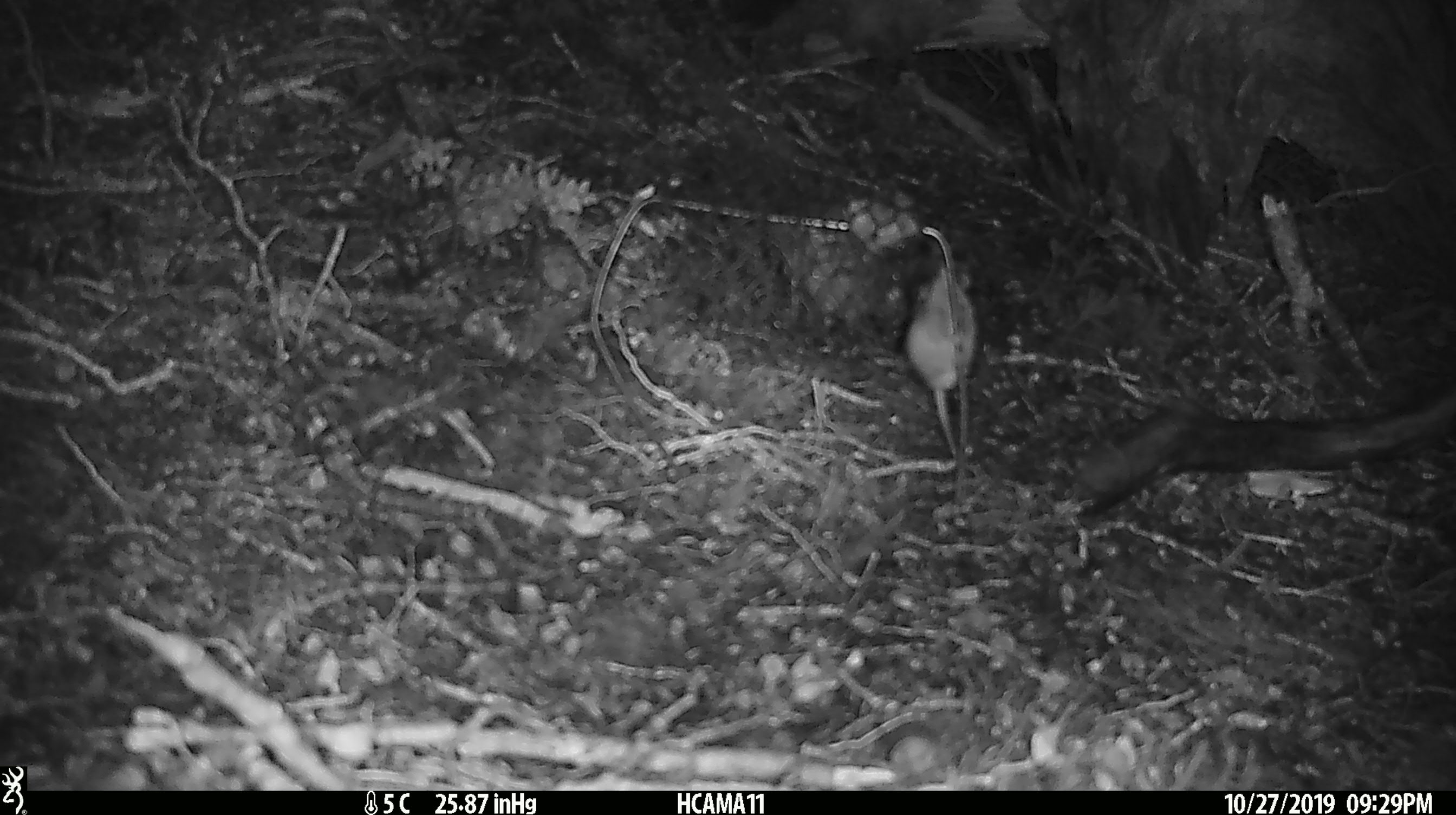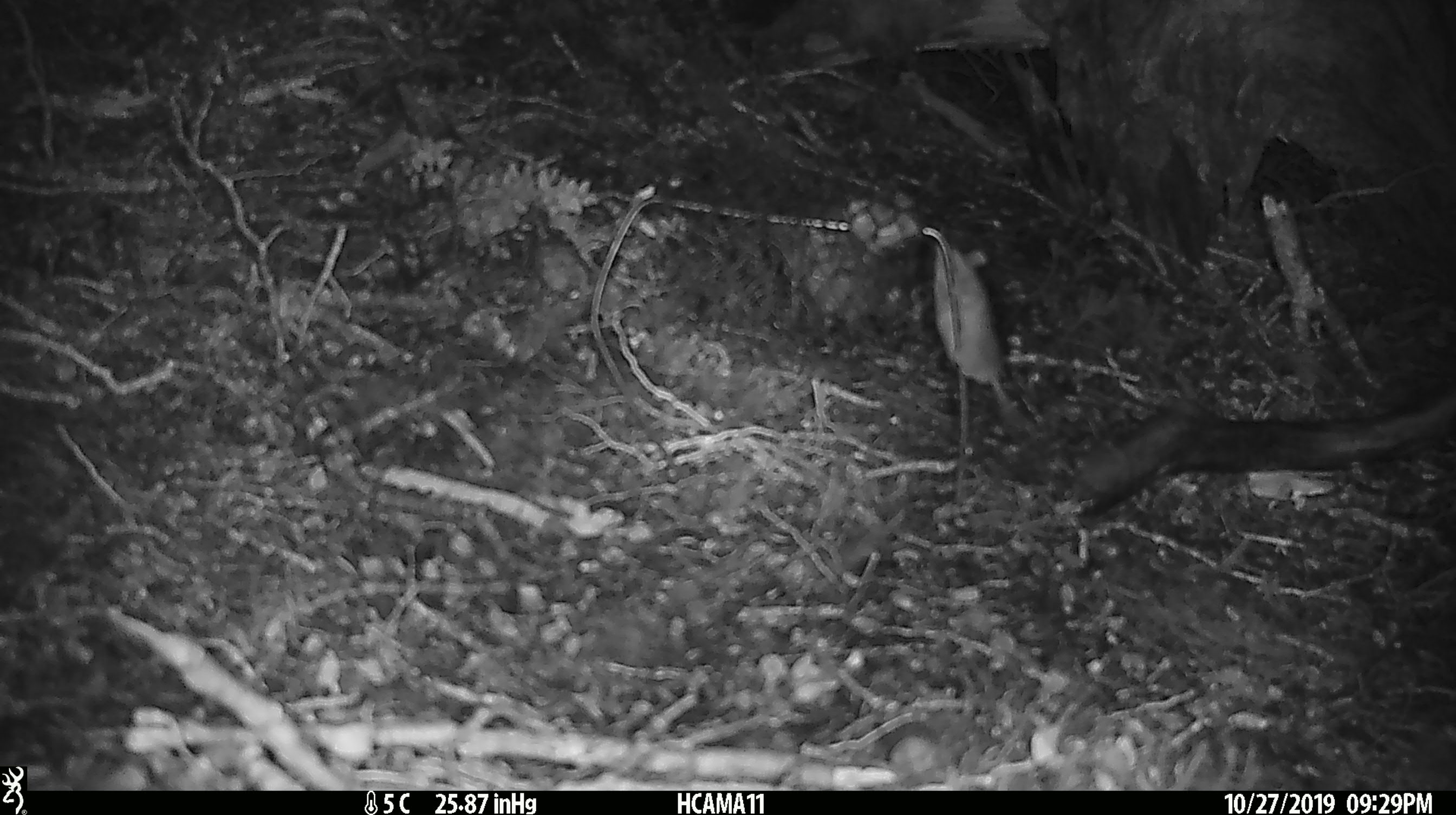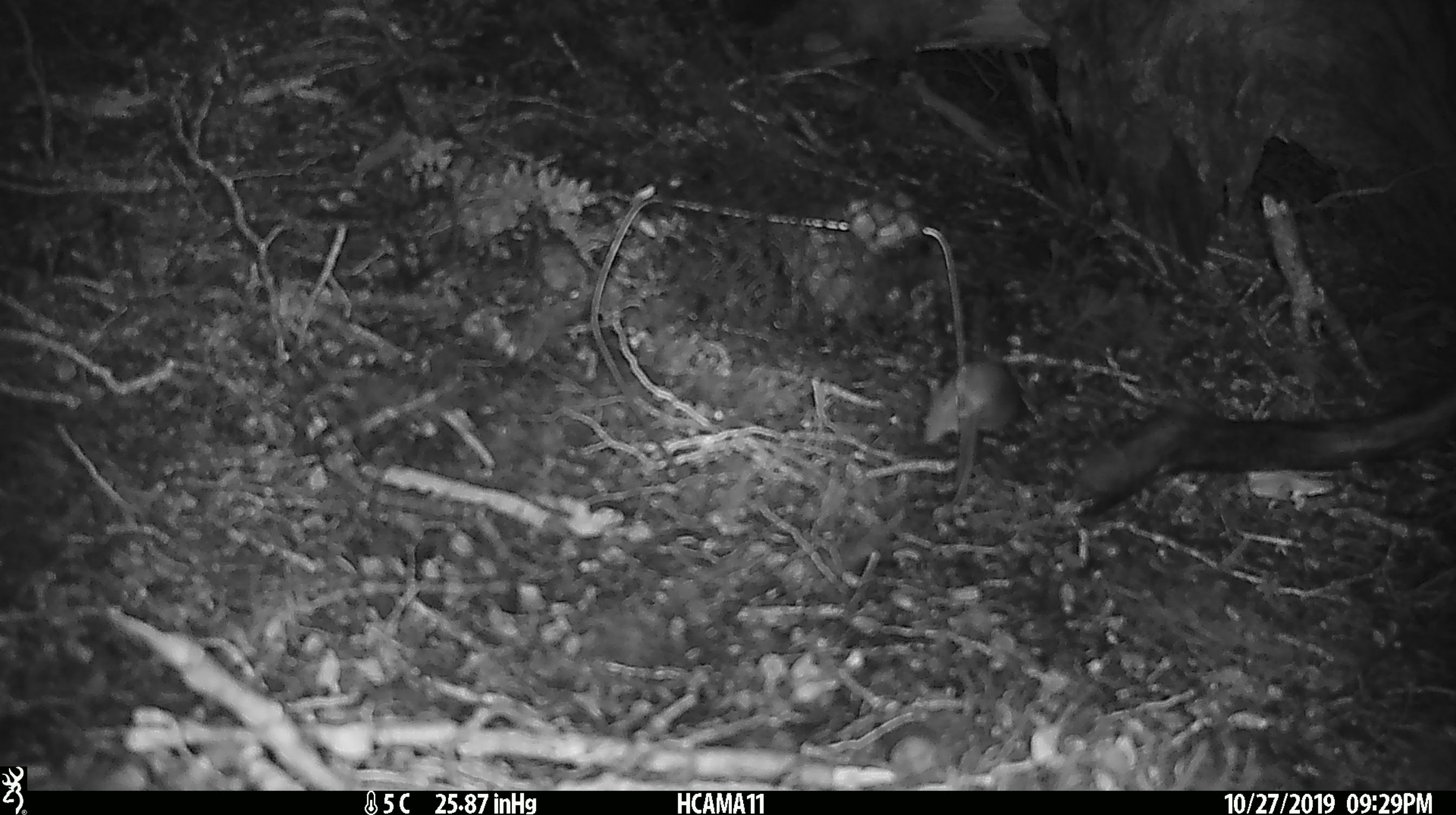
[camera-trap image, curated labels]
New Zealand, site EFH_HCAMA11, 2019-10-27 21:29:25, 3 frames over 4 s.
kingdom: Animalia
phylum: Chordata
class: Mammalia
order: Rodentia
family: Muridae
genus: Mus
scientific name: Mus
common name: mouse